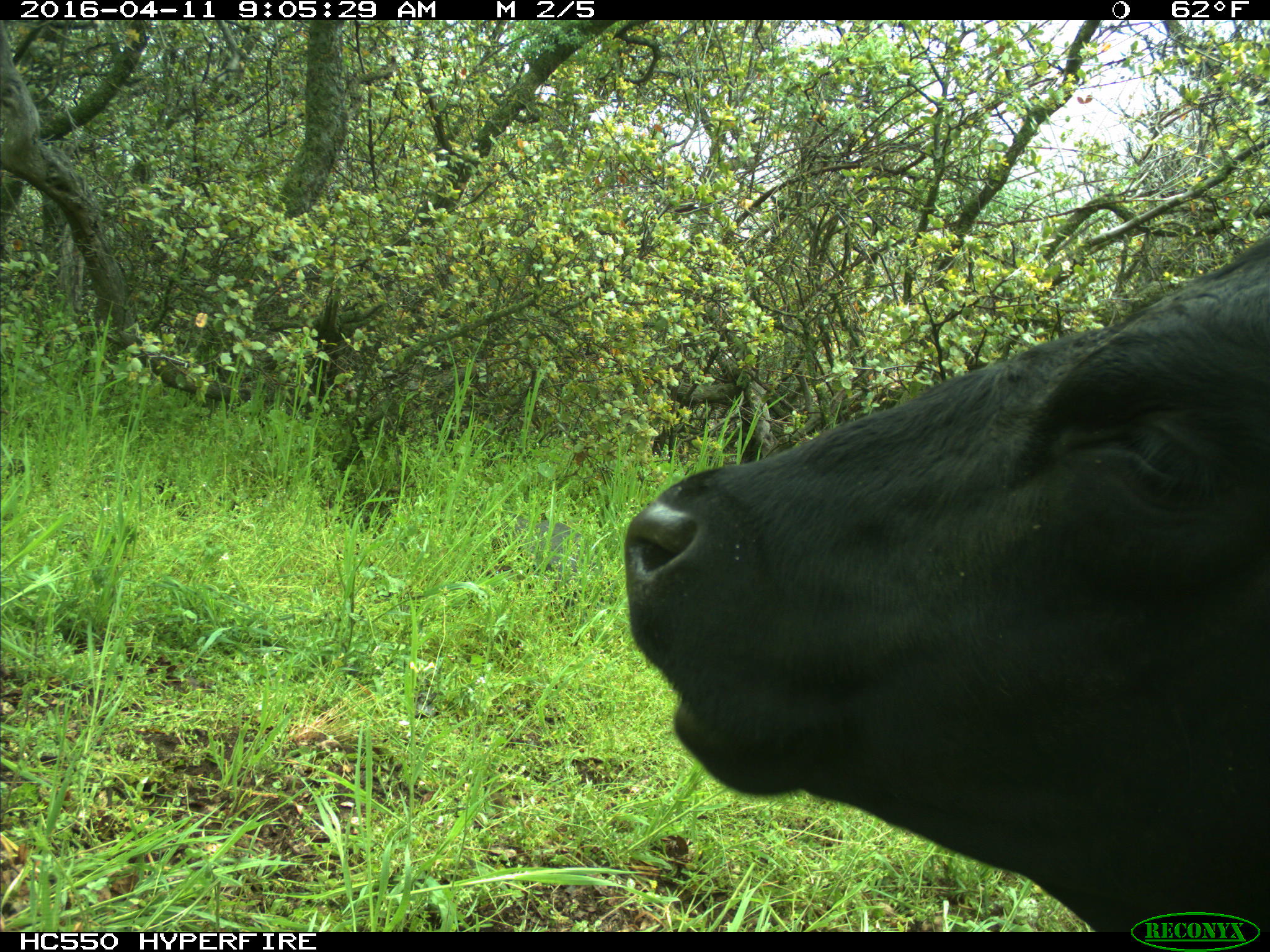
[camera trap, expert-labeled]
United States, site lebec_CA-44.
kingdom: Animalia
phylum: Chordata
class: Mammalia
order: Artiodactyla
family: Bovidae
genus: Bos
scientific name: Bos taurus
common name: domestic cow